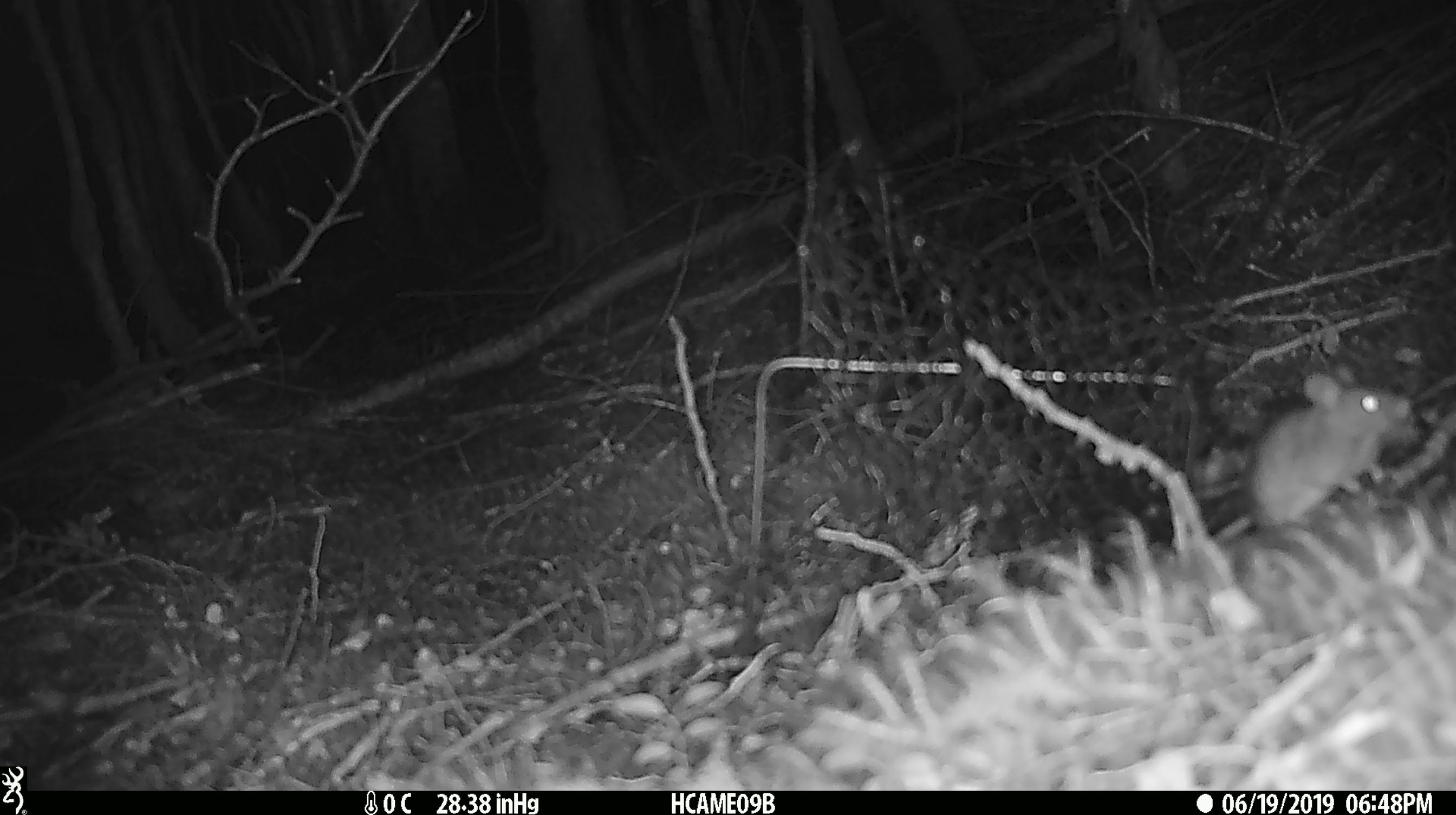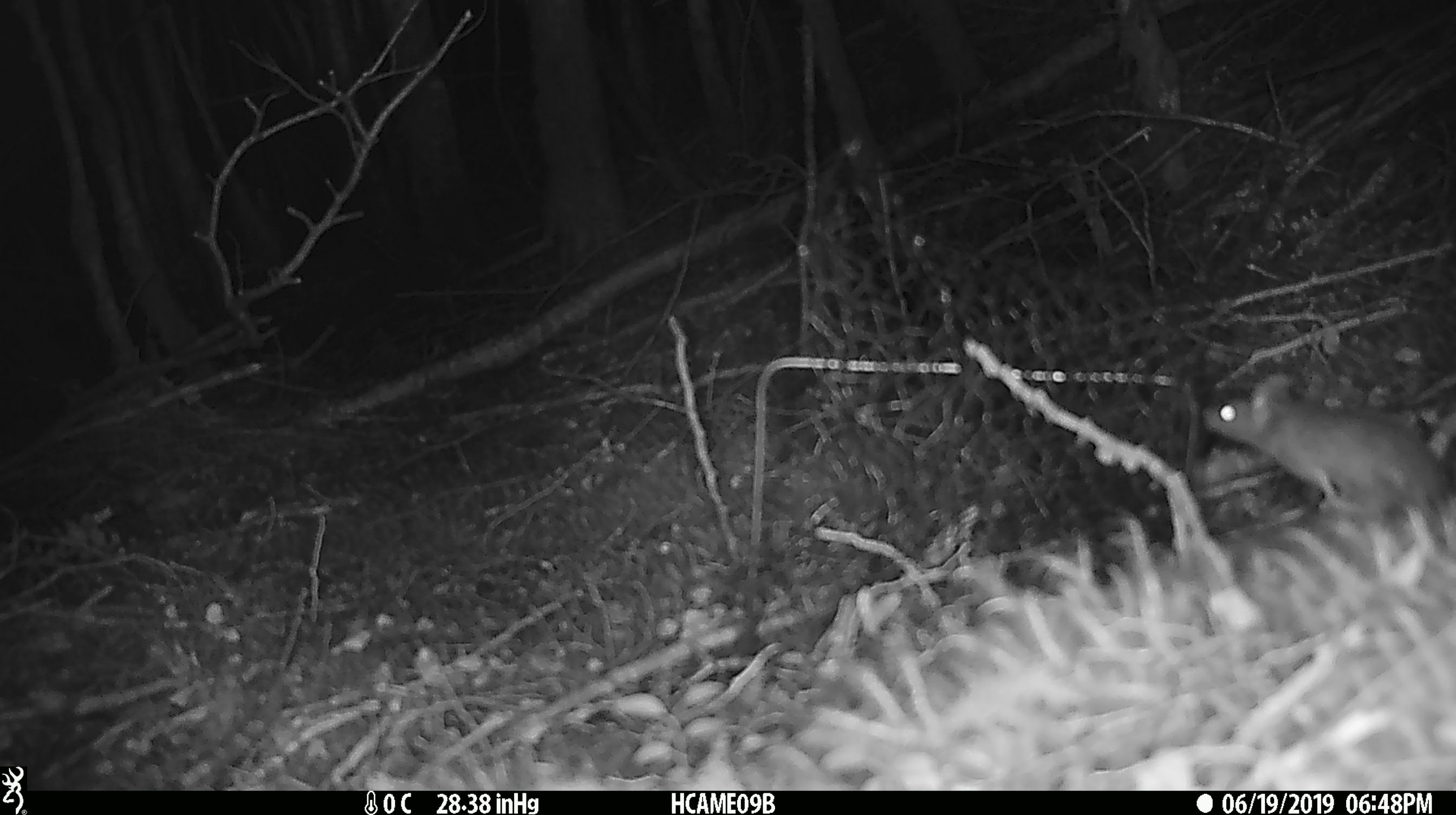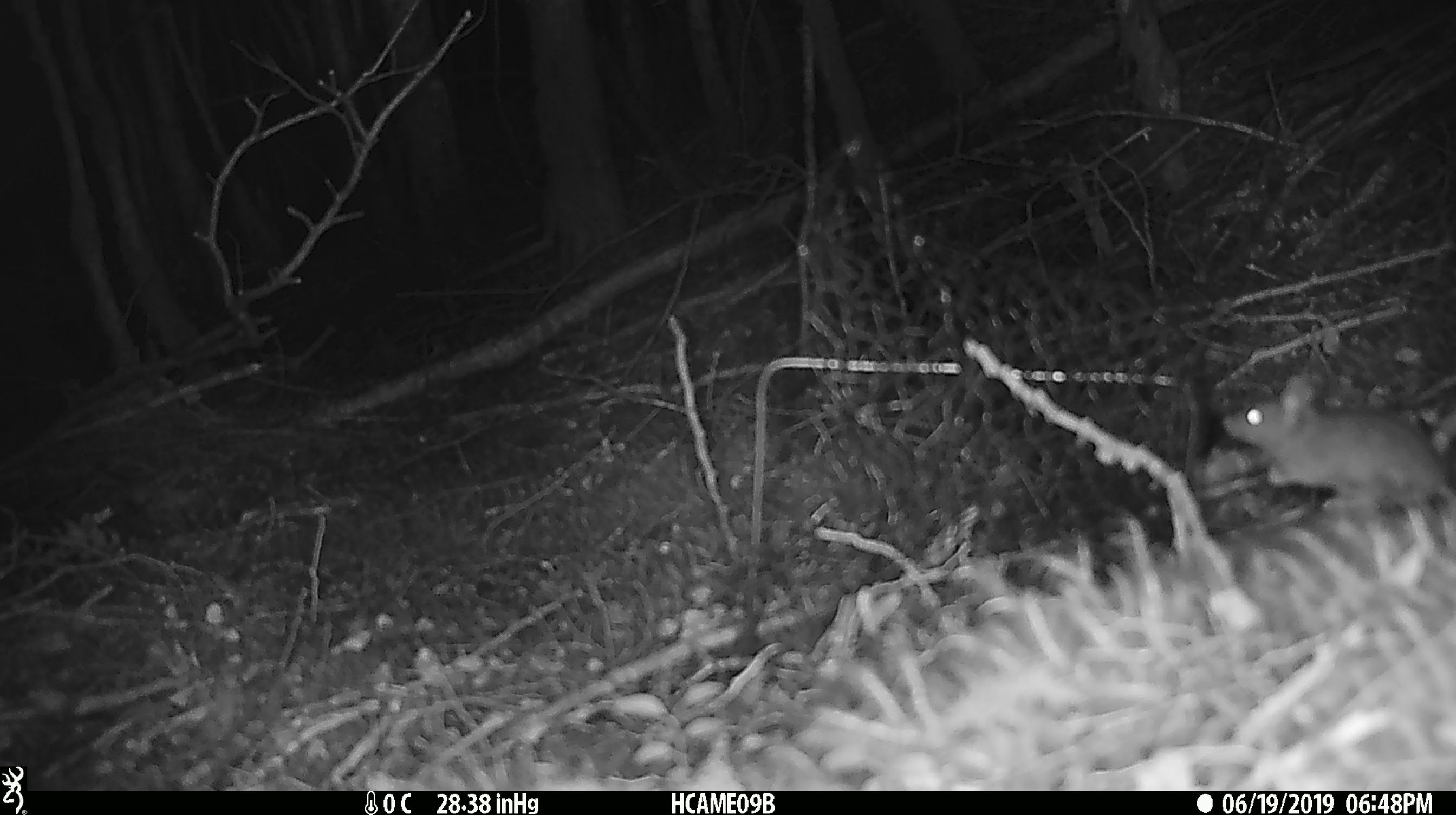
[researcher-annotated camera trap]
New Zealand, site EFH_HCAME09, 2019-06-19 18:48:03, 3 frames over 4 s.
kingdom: Animalia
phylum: Chordata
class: Mammalia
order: Rodentia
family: Muridae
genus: Mus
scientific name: Mus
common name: mouse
Mouse (Mus).